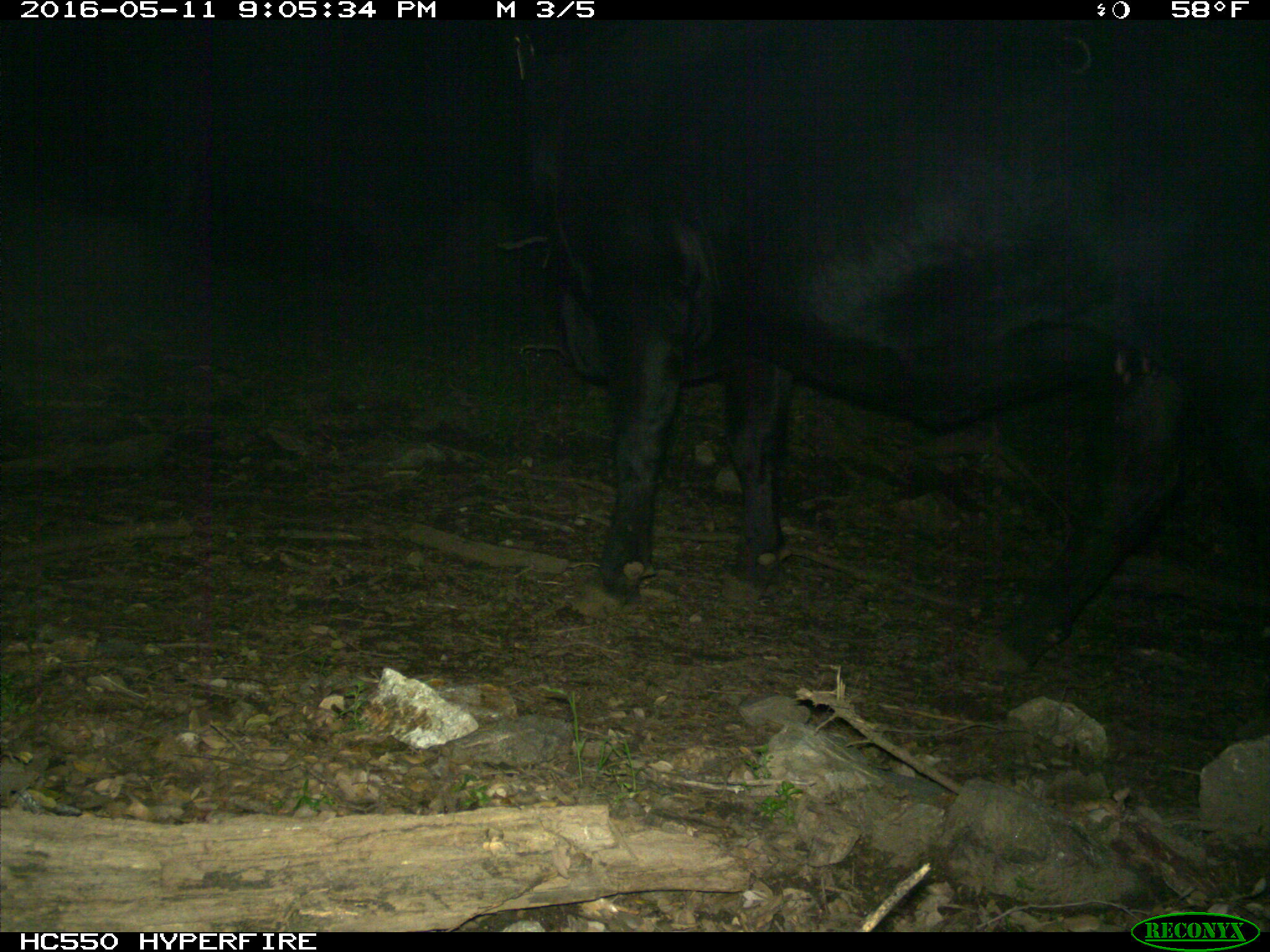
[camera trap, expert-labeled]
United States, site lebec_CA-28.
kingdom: Animalia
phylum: Chordata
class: Mammalia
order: Artiodactyla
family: Bovidae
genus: Bos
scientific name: Bos taurus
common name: domestic cow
Bos taurus (domestic cow).